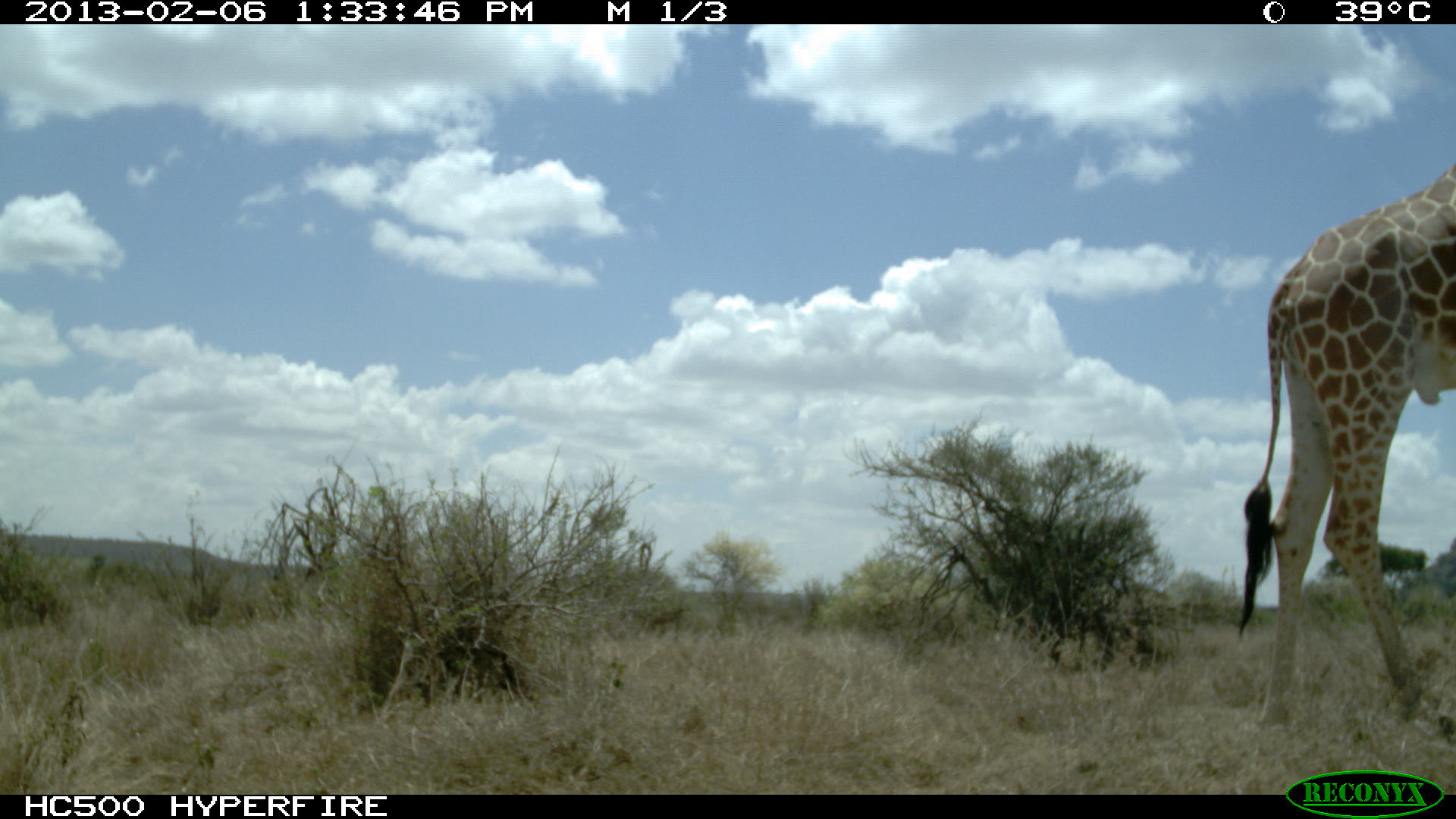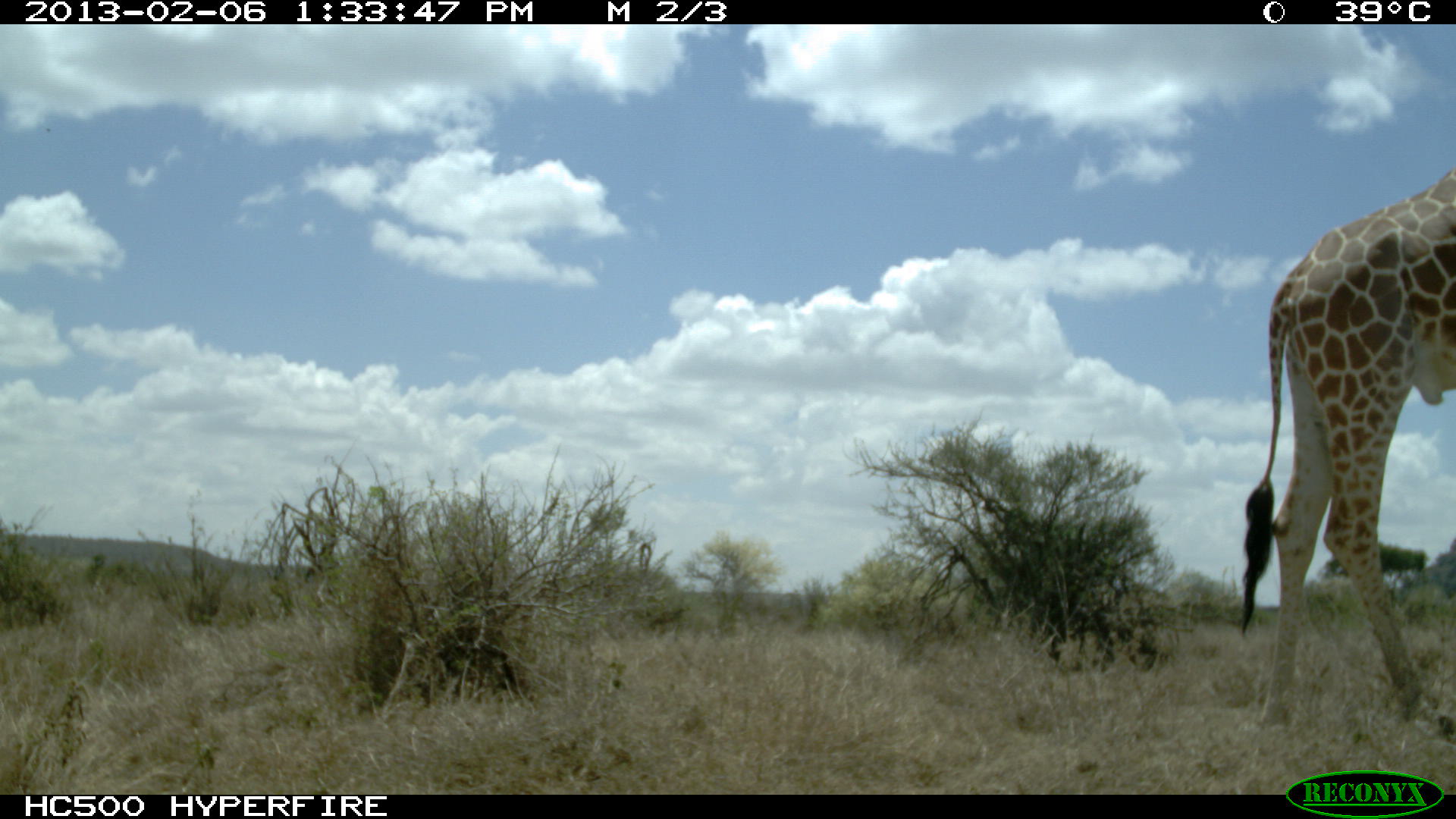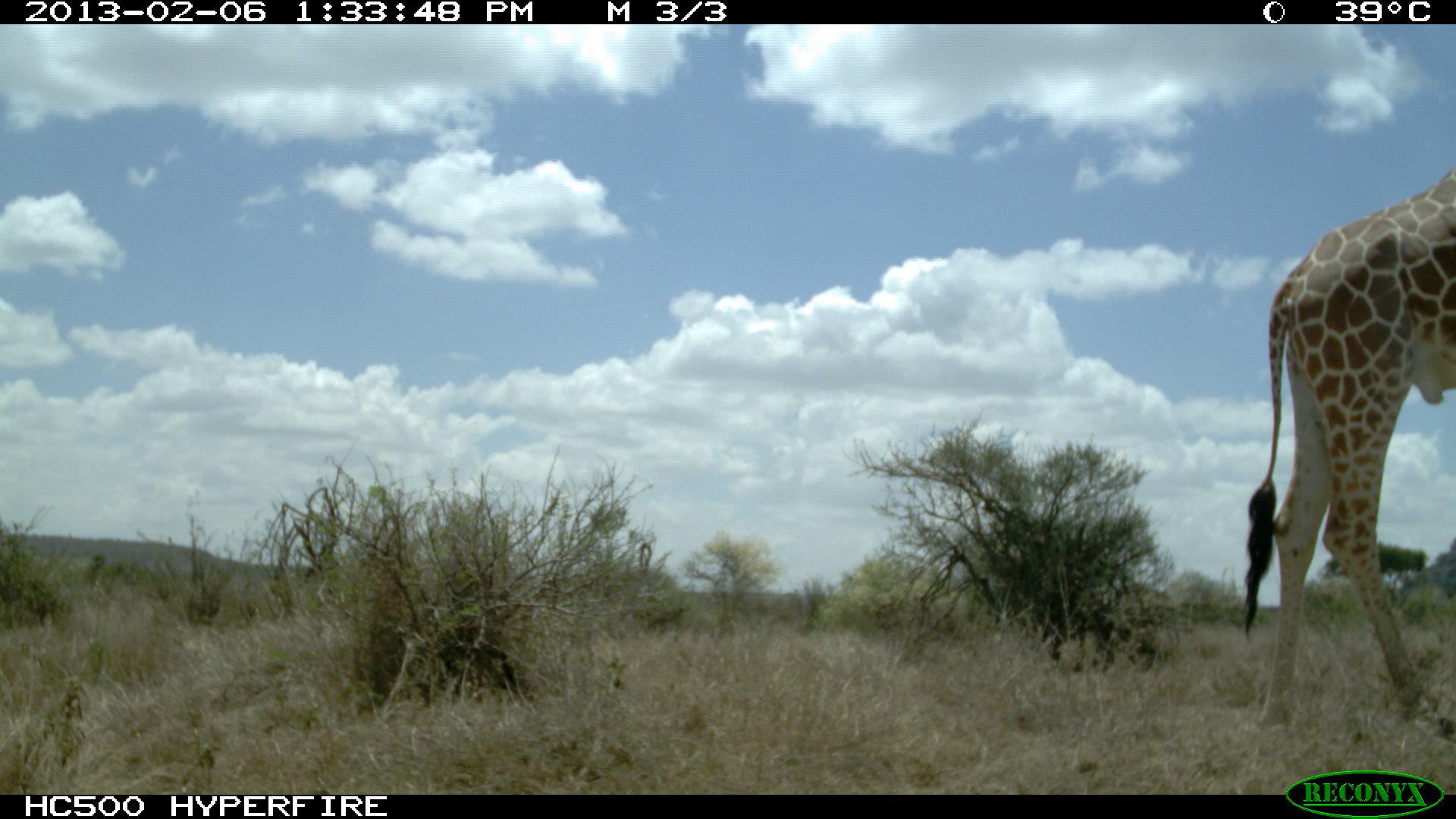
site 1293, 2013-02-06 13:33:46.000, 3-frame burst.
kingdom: Animalia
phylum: Chordata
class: Mammalia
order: Artiodactyla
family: Giraffidae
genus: Giraffa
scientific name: Giraffa camelopardalis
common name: giraffe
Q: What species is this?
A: Giraffa camelopardalis (giraffe).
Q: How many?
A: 1.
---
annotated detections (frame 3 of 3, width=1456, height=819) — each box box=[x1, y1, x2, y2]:
giraffa camelopardalis: box=[1235, 165, 1456, 725]